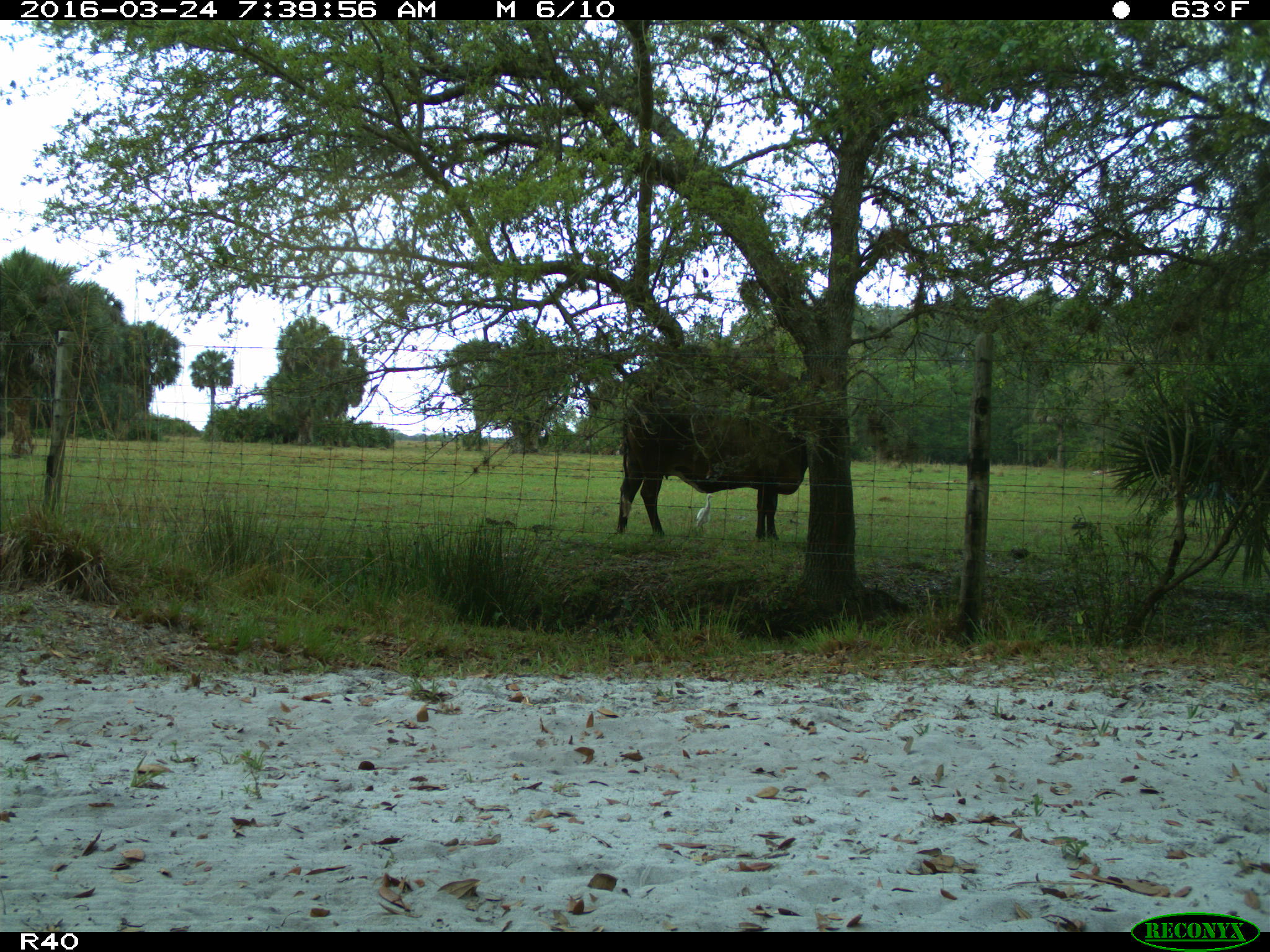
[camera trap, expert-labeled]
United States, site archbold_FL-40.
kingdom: Animalia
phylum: Chordata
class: Mammalia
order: Artiodactyla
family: Bovidae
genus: Bos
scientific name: Bos taurus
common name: domestic cow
Bos taurus (domestic cow).